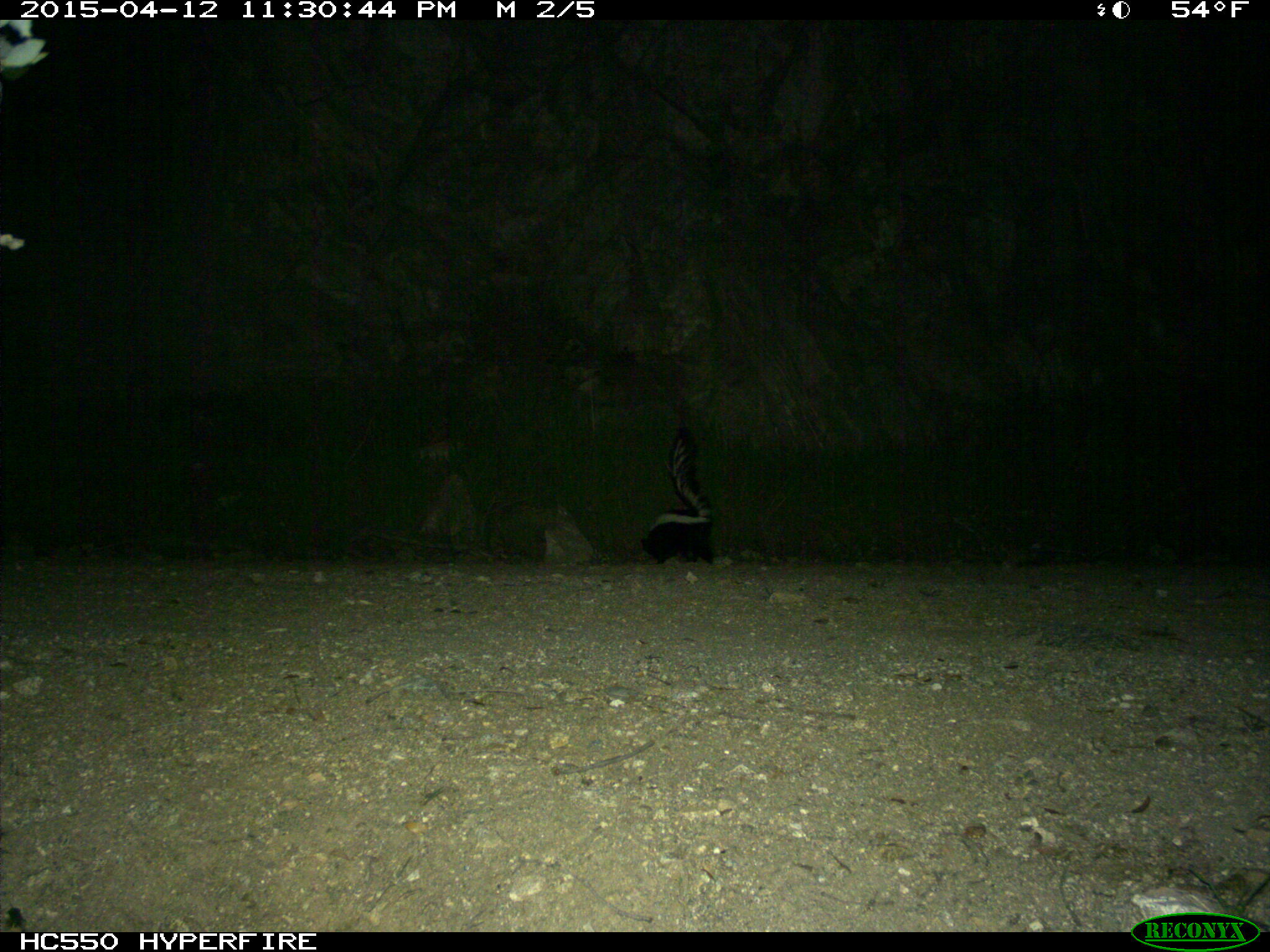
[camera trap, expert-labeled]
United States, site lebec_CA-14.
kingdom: Animalia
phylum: Chordata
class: Mammalia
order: Carnivora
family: Mephitidae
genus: Mephitis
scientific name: Mephitis mephitis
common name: striped skunk